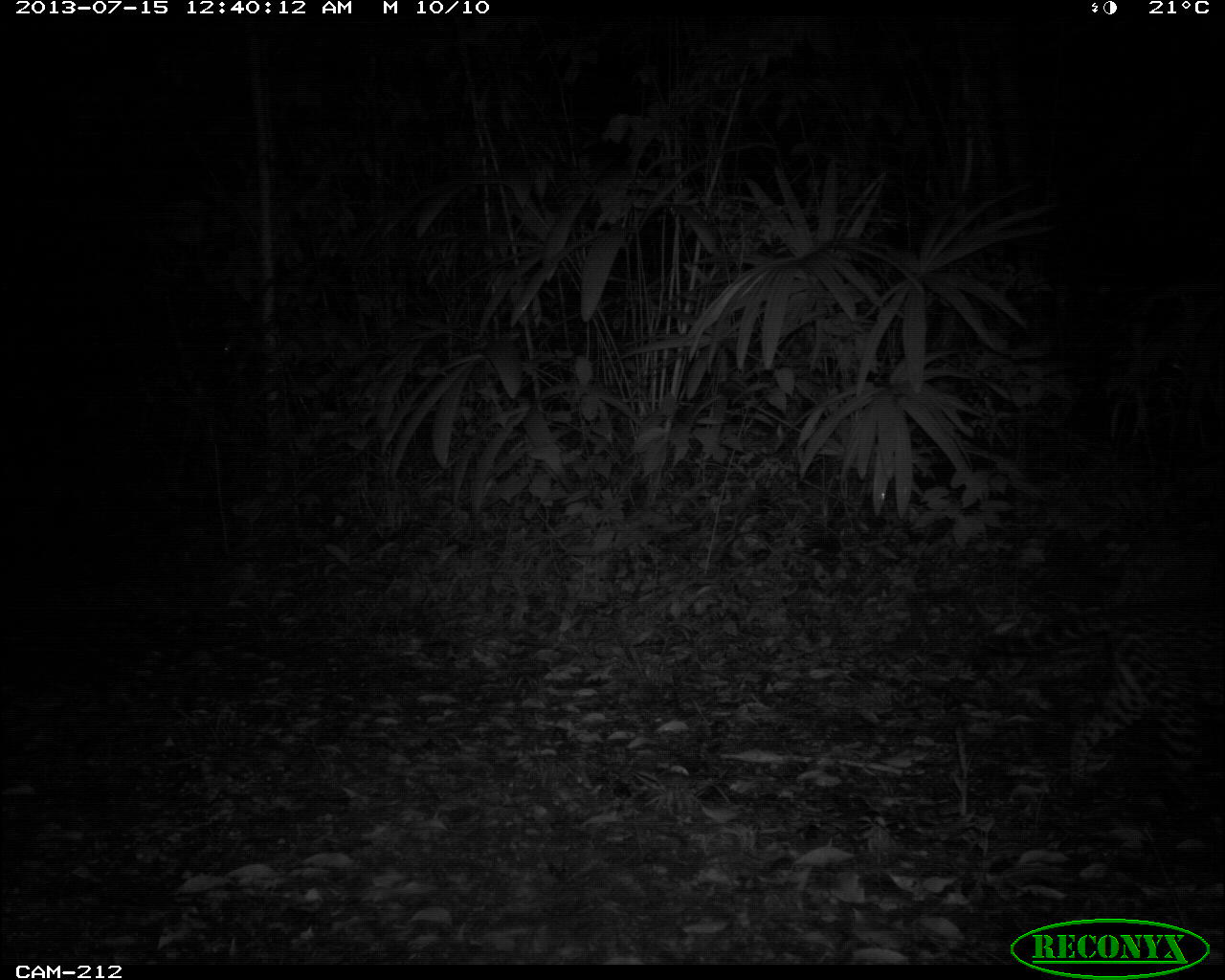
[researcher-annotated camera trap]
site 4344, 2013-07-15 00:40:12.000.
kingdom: Animalia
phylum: Chordata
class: Mammalia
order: Carnivora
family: Felidae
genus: Leopardus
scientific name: Leopardus pardalis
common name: ocelot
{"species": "Leopardus pardalis (ocelot)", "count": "1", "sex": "female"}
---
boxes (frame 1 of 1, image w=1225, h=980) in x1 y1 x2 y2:
leopardus pardalis: 979 602 1222 815